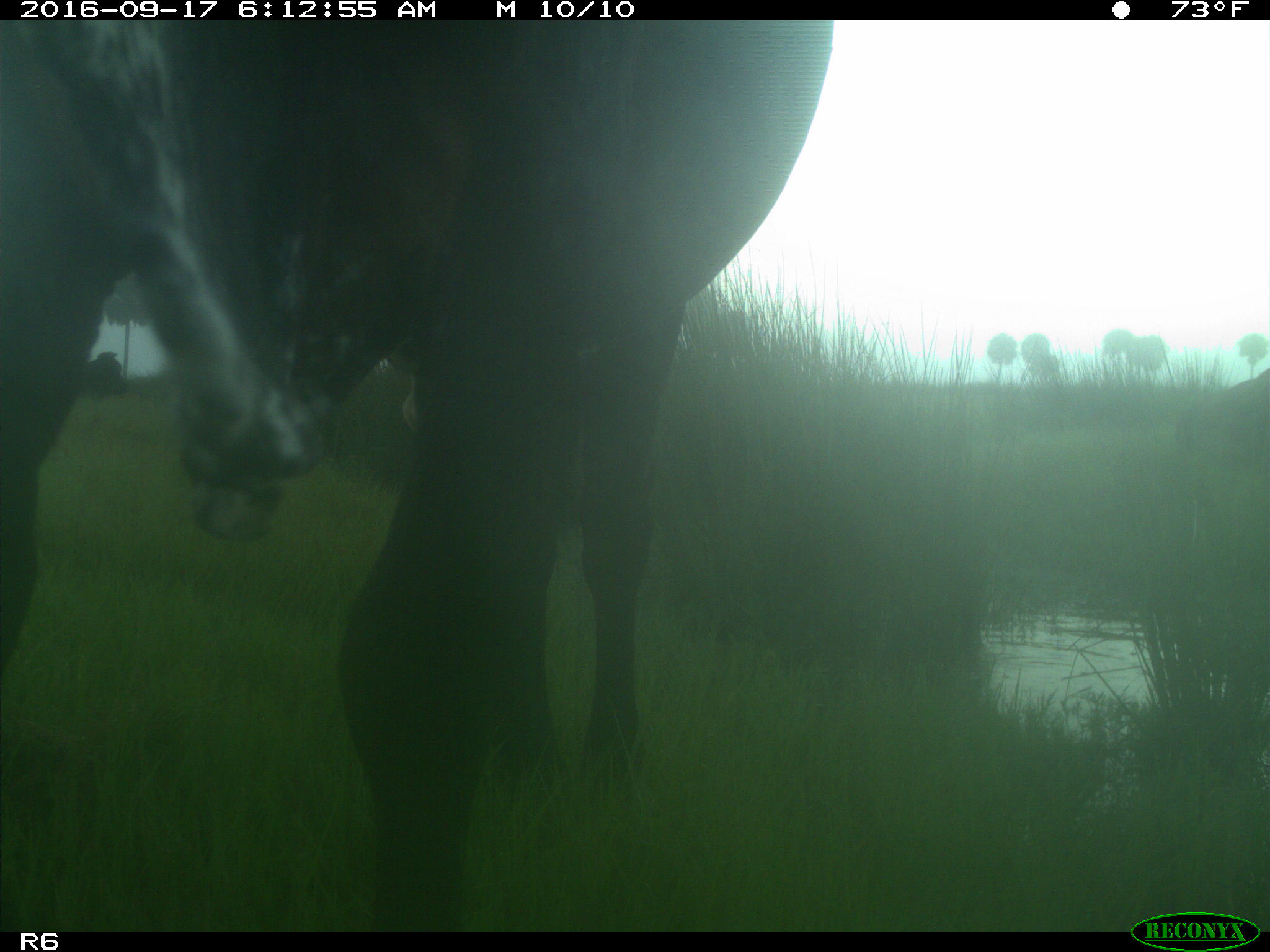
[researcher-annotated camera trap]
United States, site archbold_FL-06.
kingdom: Animalia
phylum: Chordata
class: Mammalia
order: Artiodactyla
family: Bovidae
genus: Bos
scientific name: Bos taurus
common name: domestic cow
Bos taurus (domestic cow).